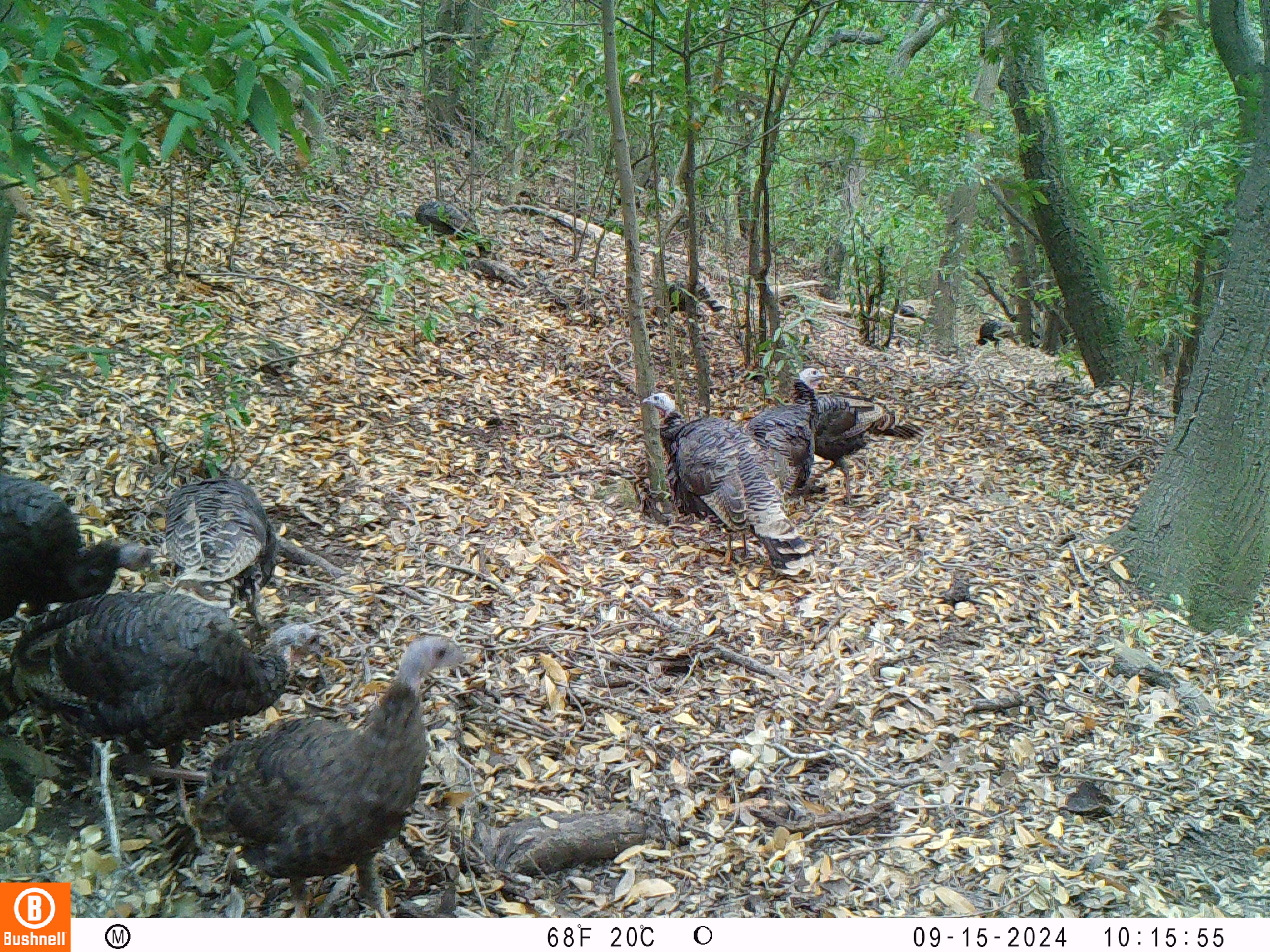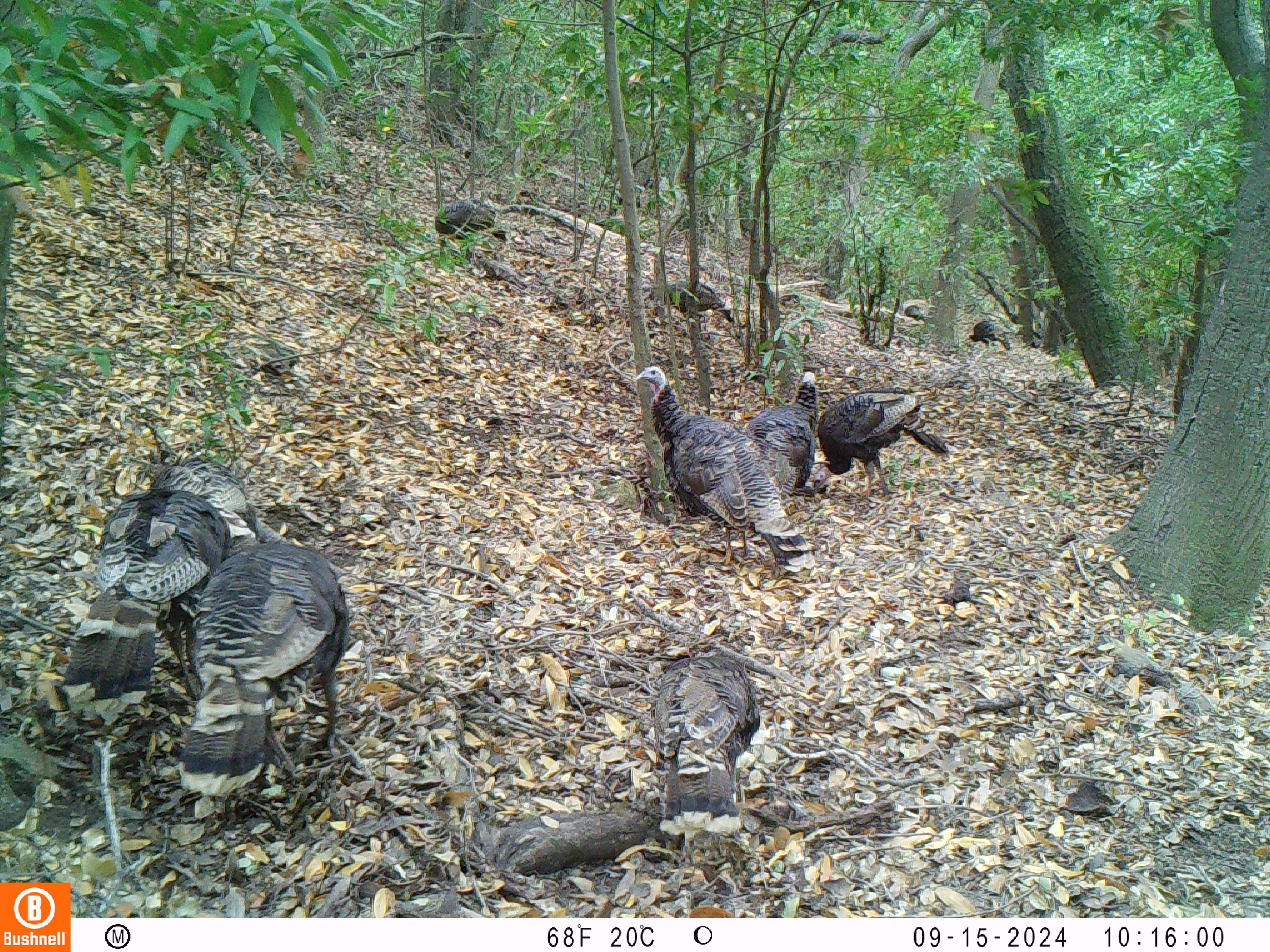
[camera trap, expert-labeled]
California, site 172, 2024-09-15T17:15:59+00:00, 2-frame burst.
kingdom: Animalia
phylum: Chordata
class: Aves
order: Galliformes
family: Phasianidae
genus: Meleagris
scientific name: Meleagris gallopavo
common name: turkey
Turkey (Meleagris gallopavo).